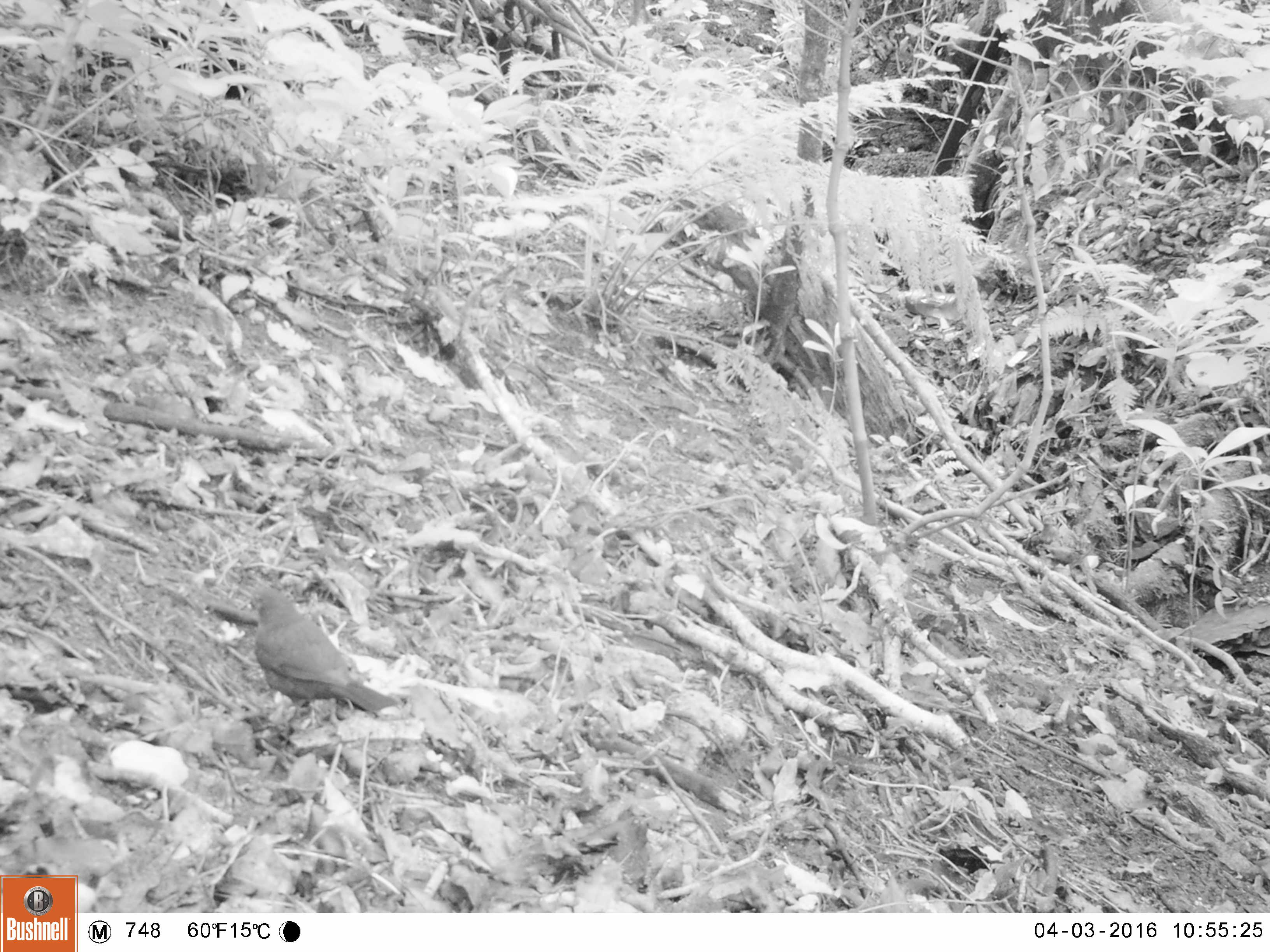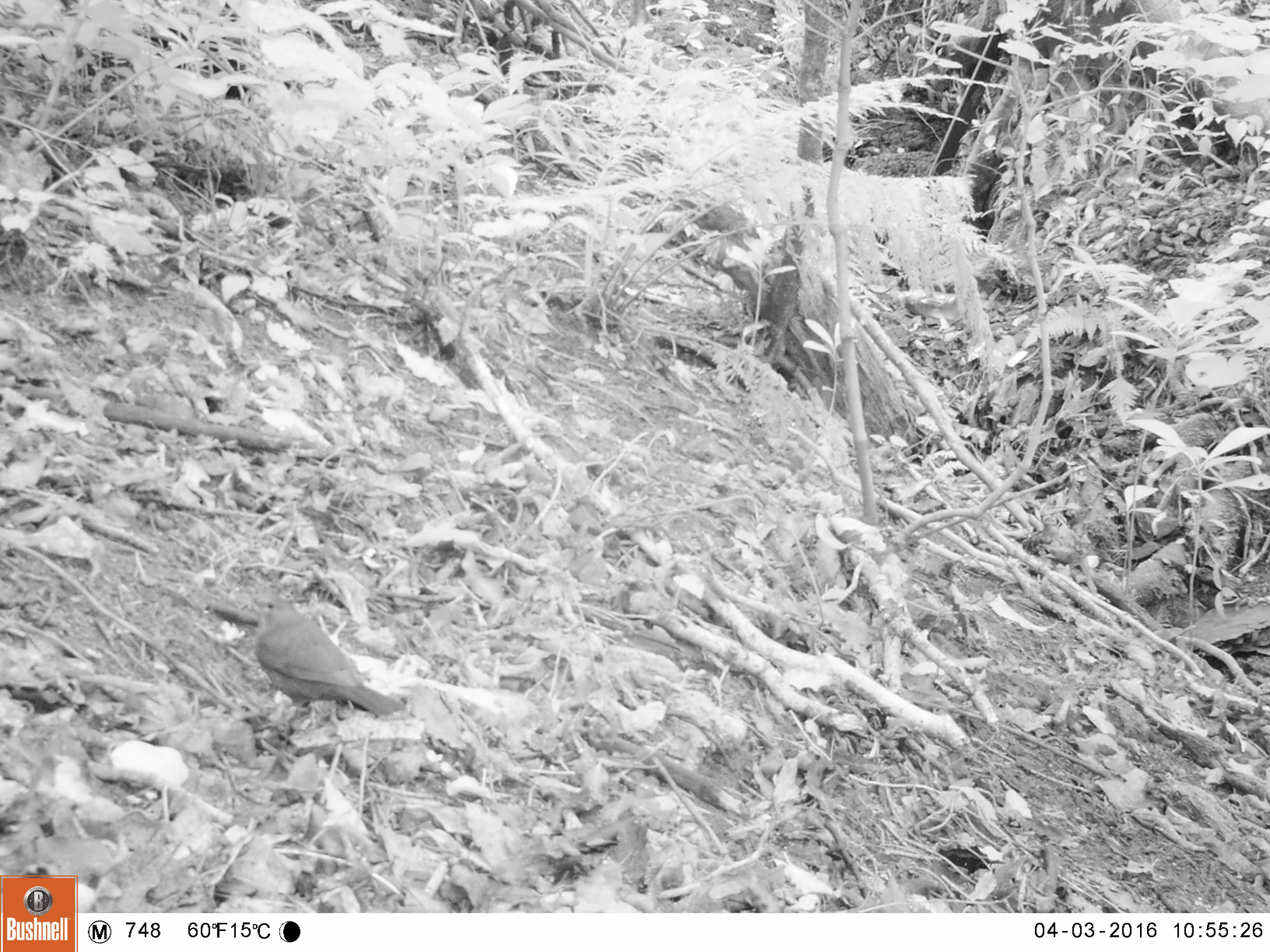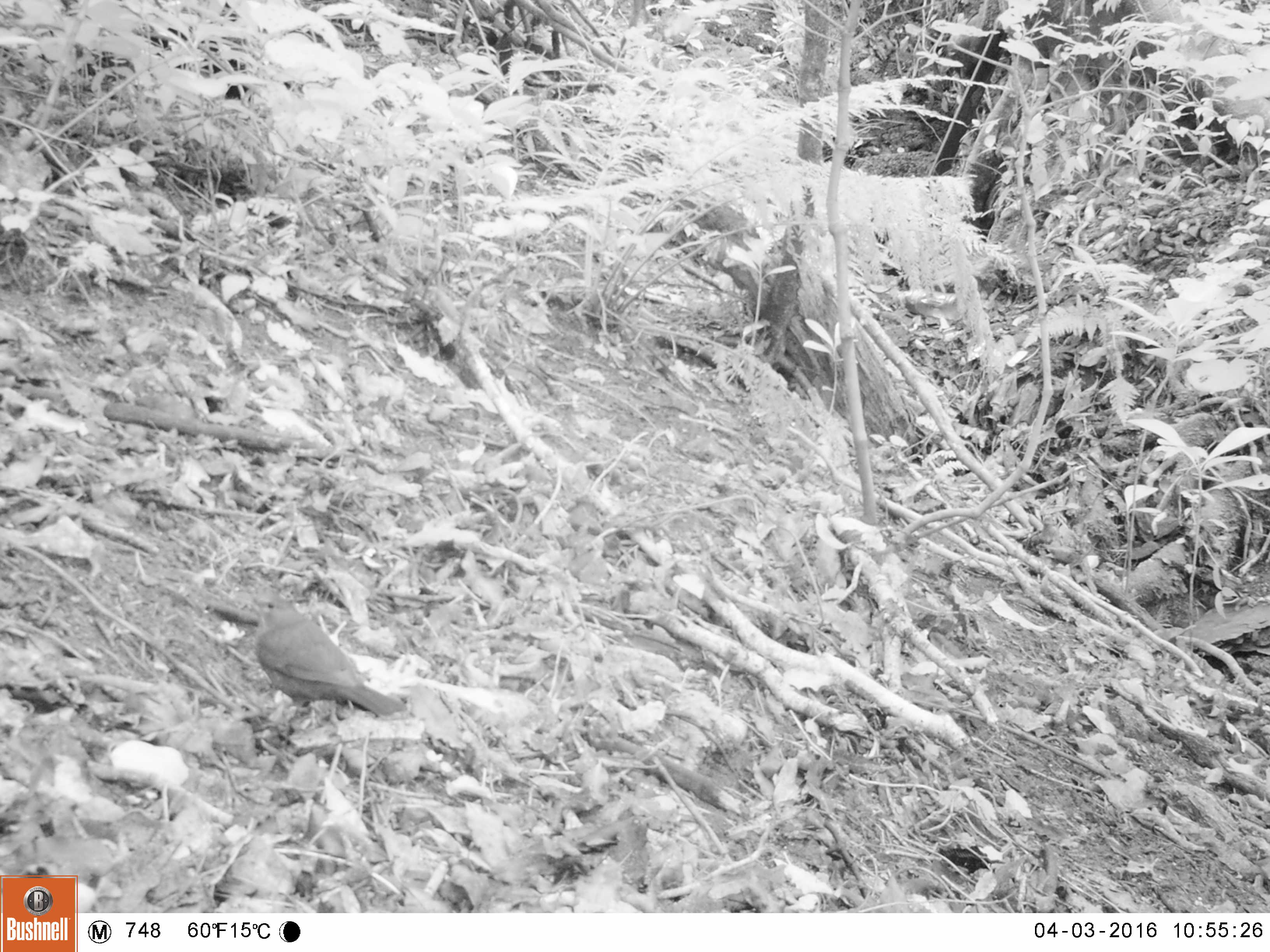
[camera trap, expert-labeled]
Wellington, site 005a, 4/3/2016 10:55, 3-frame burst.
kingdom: Animalia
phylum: Chordata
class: Aves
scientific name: Aves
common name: bird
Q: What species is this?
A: Bird (Aves).